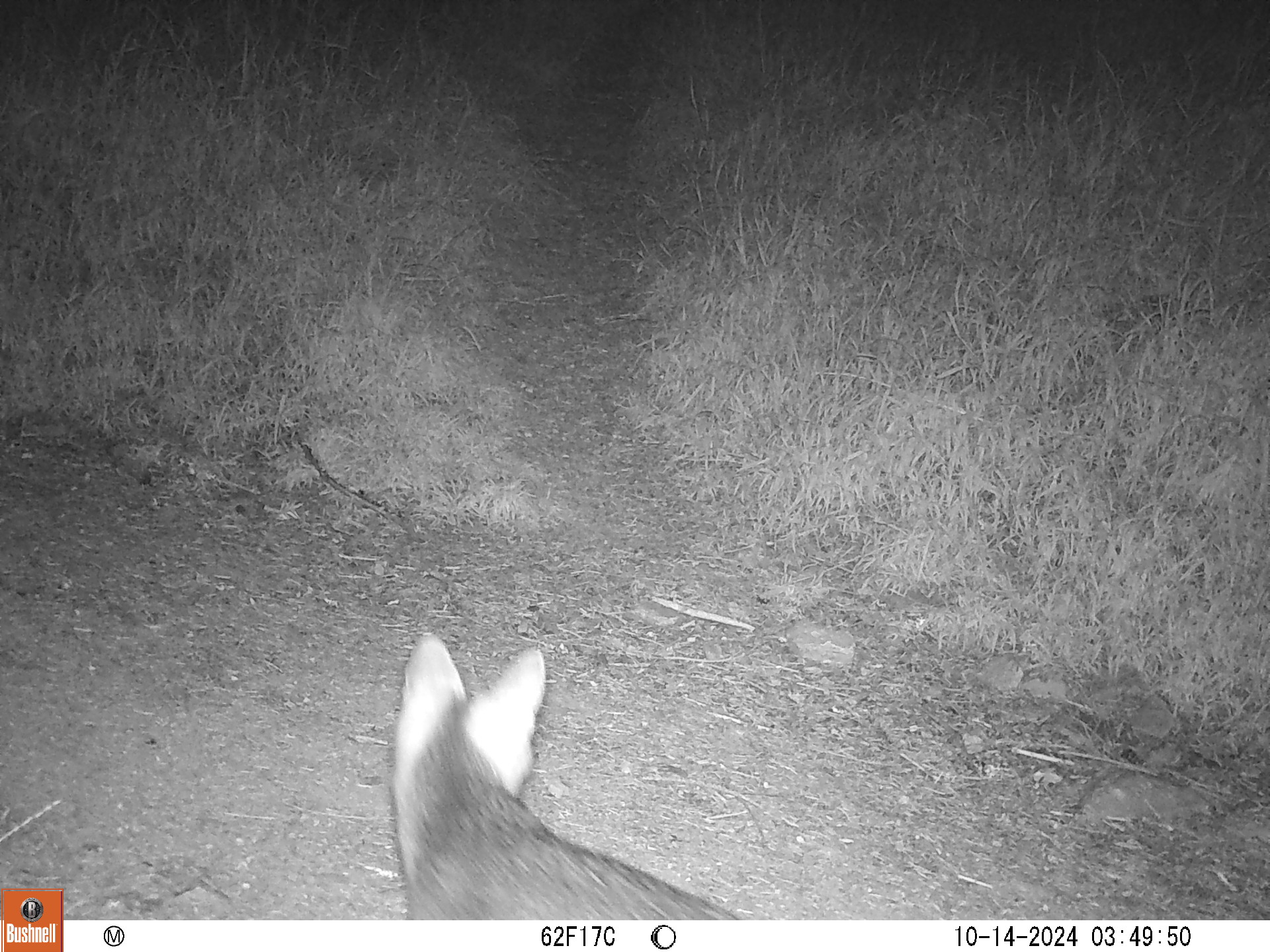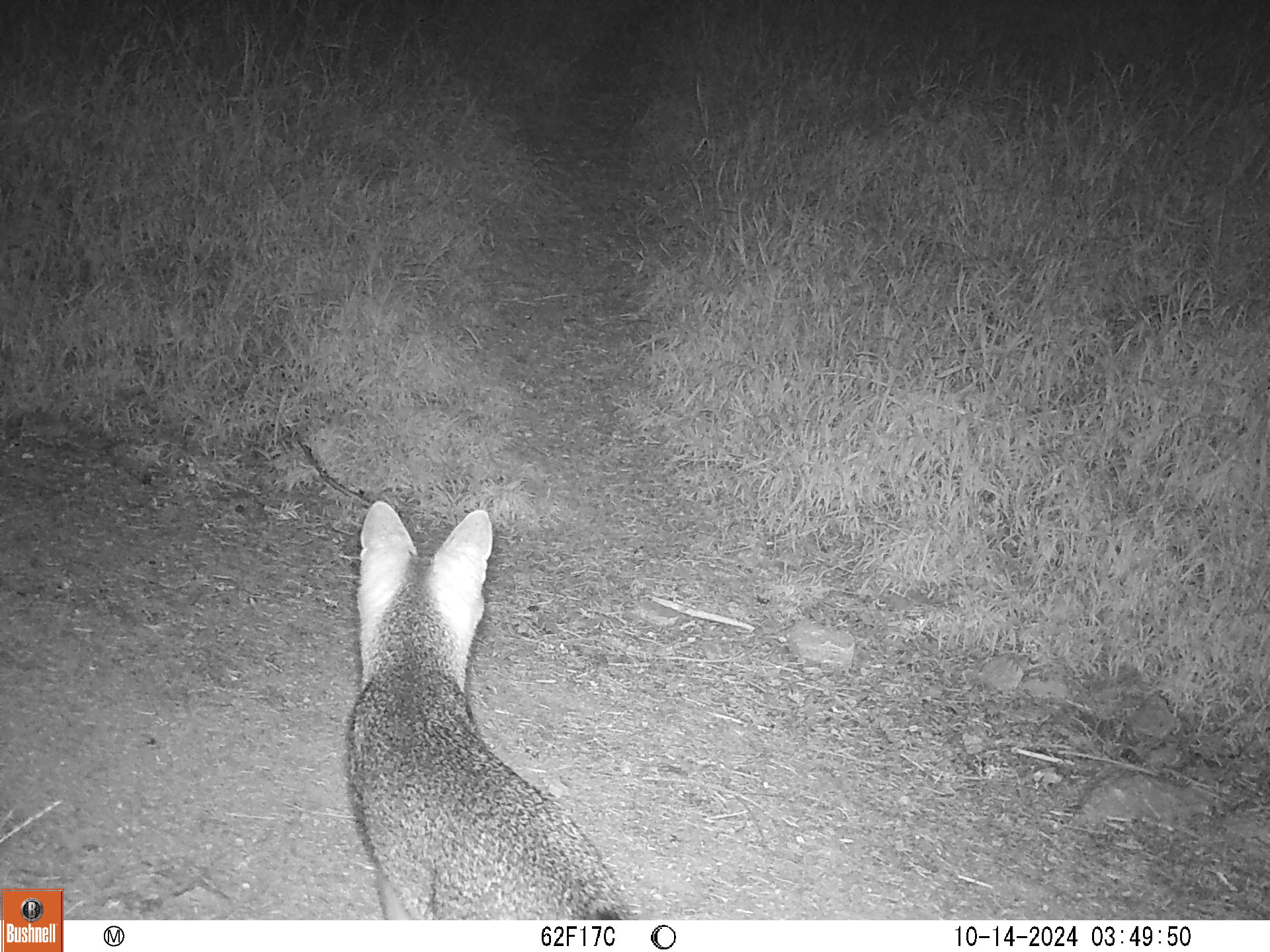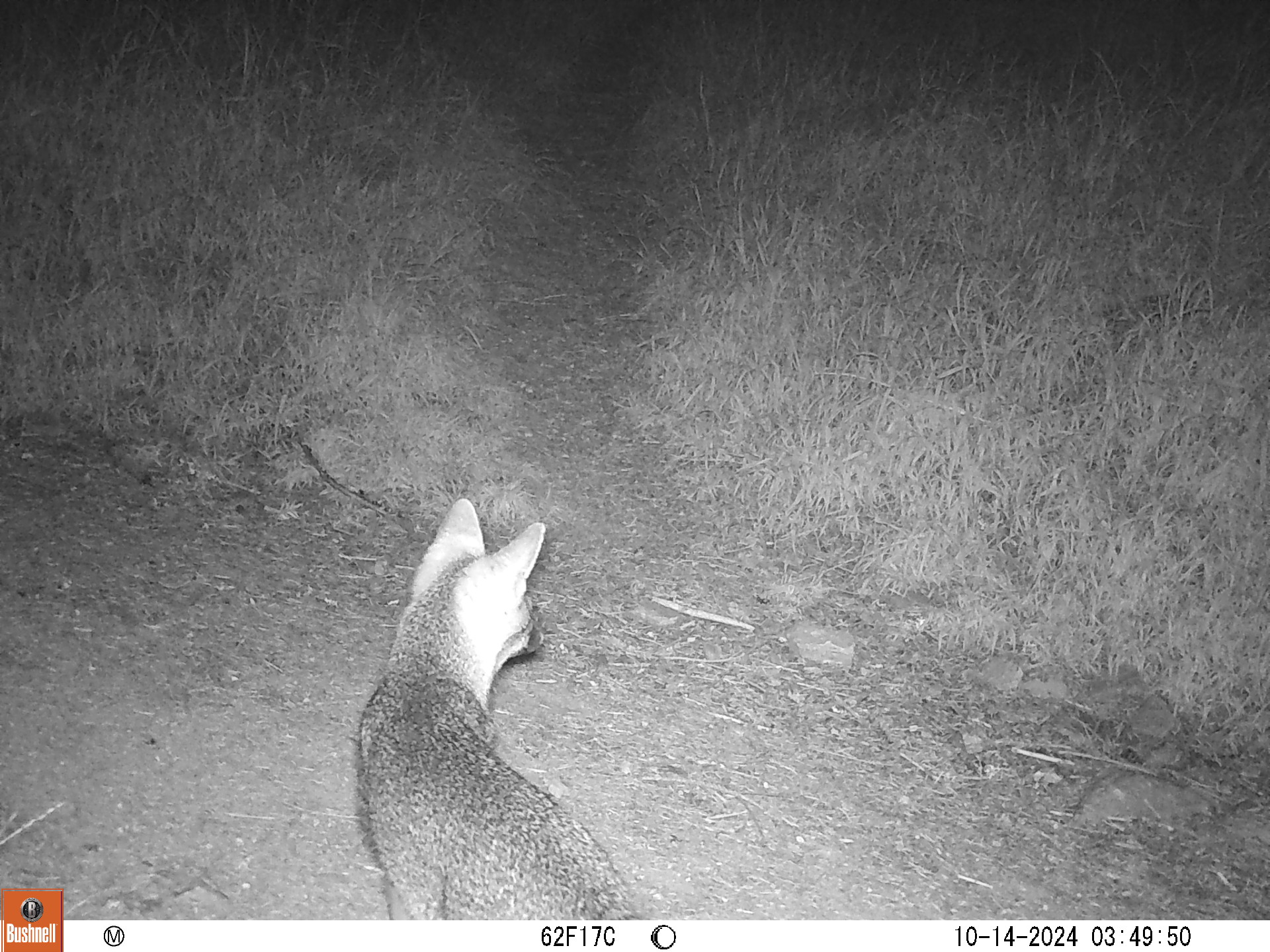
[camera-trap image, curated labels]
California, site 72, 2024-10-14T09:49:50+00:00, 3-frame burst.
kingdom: Animalia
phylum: Chordata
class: Mammalia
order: Carnivora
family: Canidae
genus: Urocyon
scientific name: Urocyon cinereoargenteus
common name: gray fox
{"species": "gray fox (Urocyon cinereoargenteus)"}